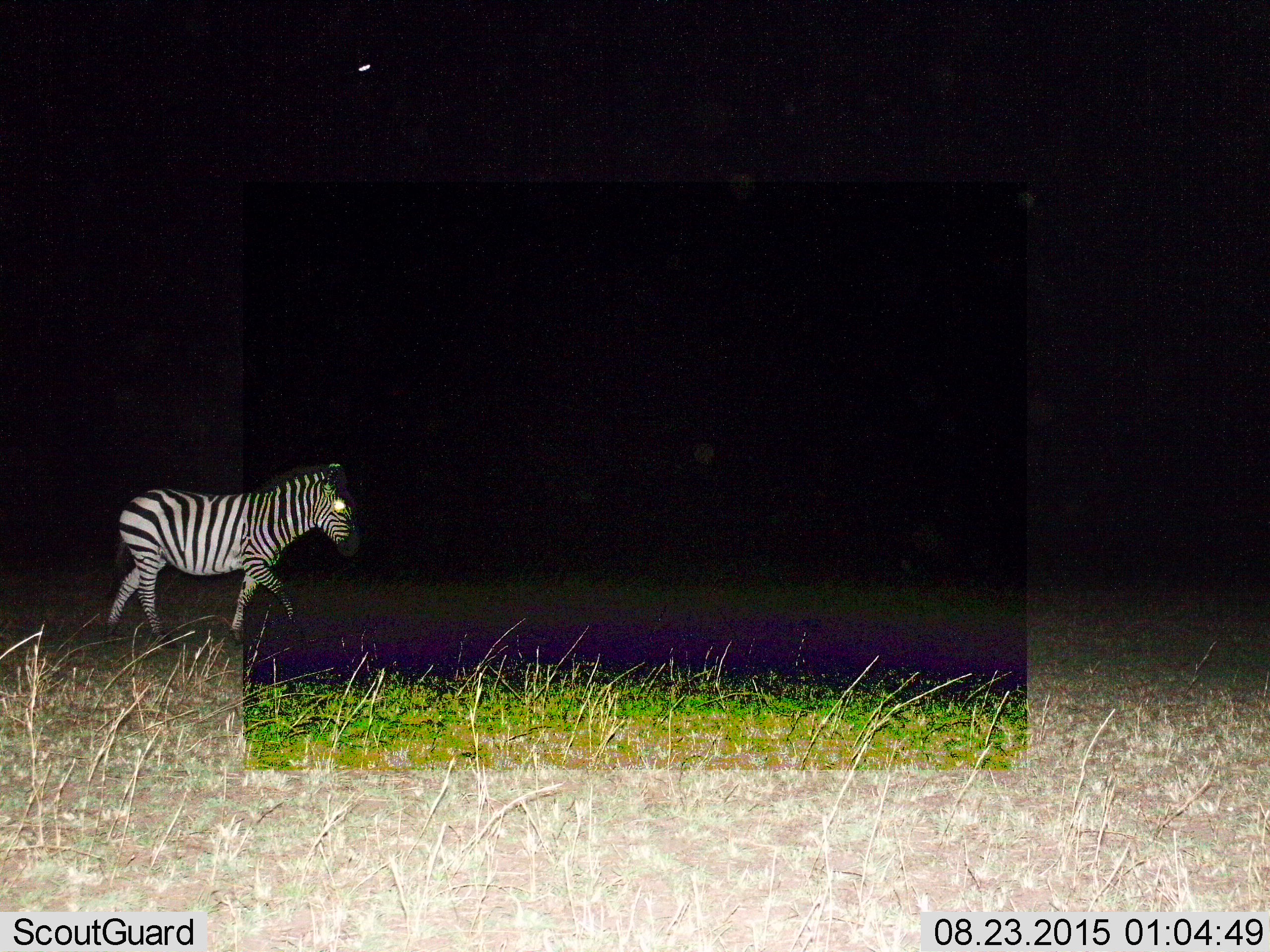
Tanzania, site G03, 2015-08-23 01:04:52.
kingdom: Animalia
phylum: Chordata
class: Mammalia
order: Perissodactyla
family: Equidae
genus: Equus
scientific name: Equus quagga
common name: plains zebra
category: zebra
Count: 1.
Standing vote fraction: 0%.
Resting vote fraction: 0%.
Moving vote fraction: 100%.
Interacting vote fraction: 0%.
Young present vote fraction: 0%.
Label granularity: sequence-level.